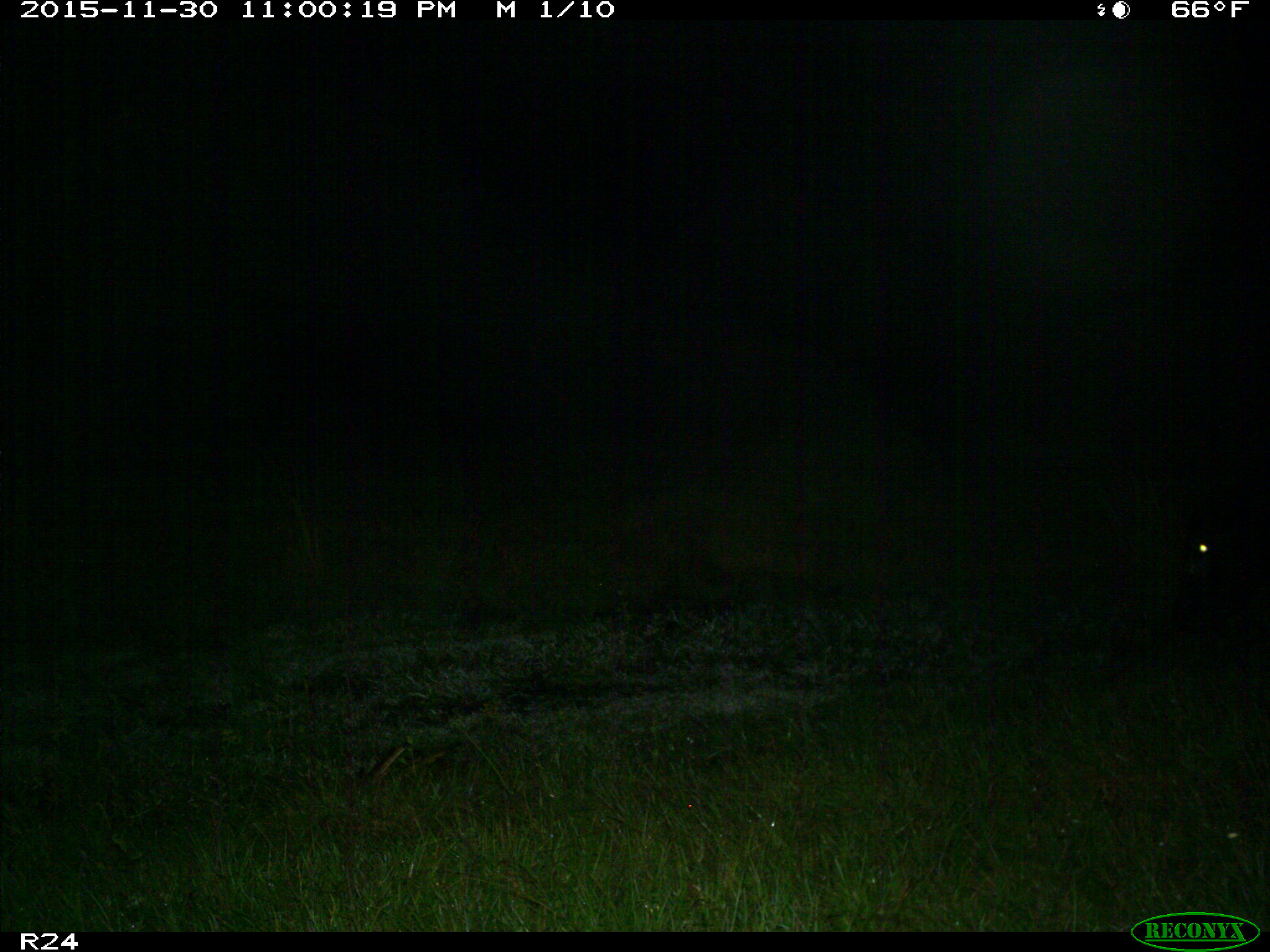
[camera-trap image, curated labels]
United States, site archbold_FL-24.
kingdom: Animalia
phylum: Chordata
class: Mammalia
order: Artiodactyla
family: Bovidae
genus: Bos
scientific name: Bos taurus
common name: domestic cow